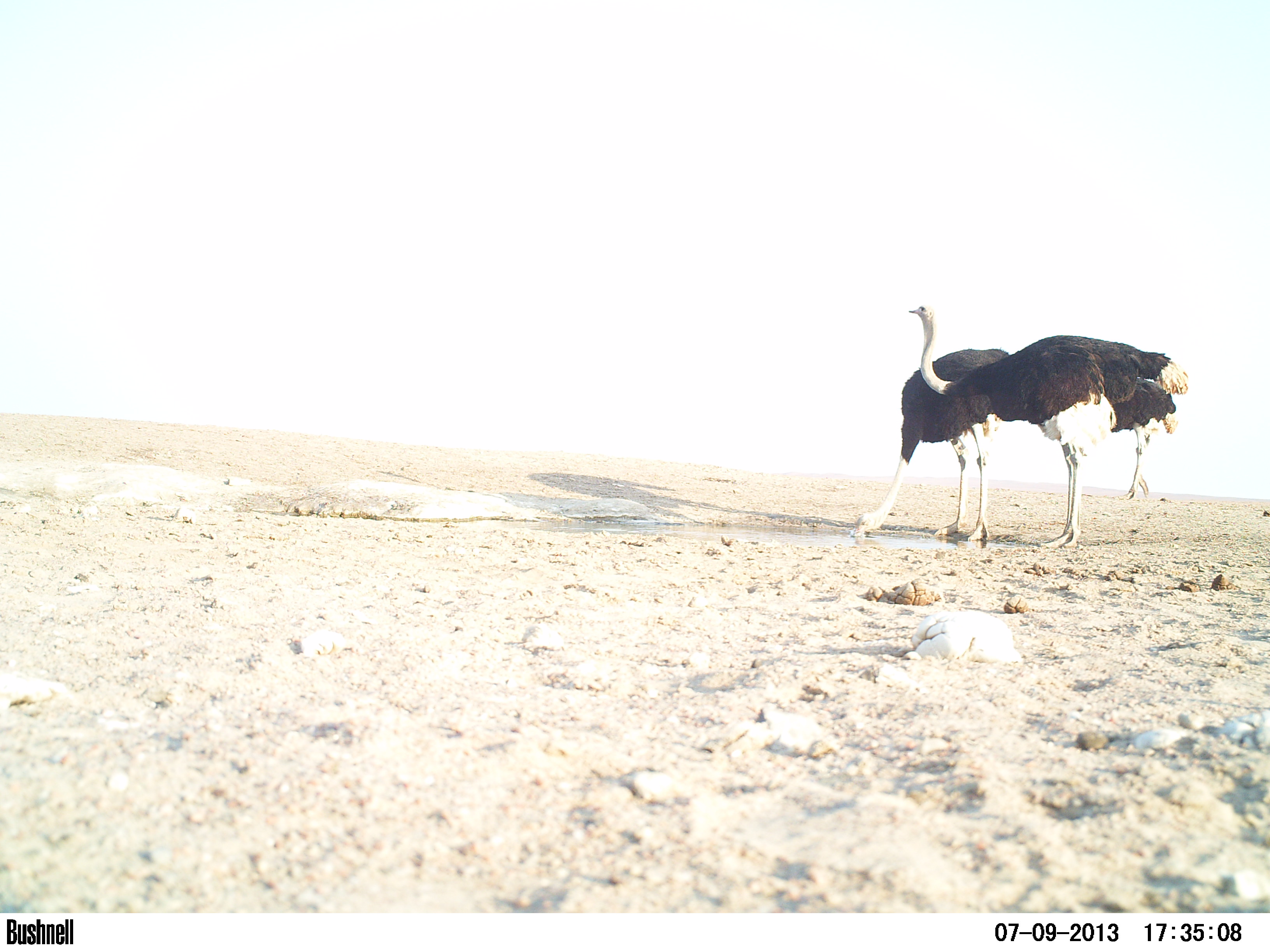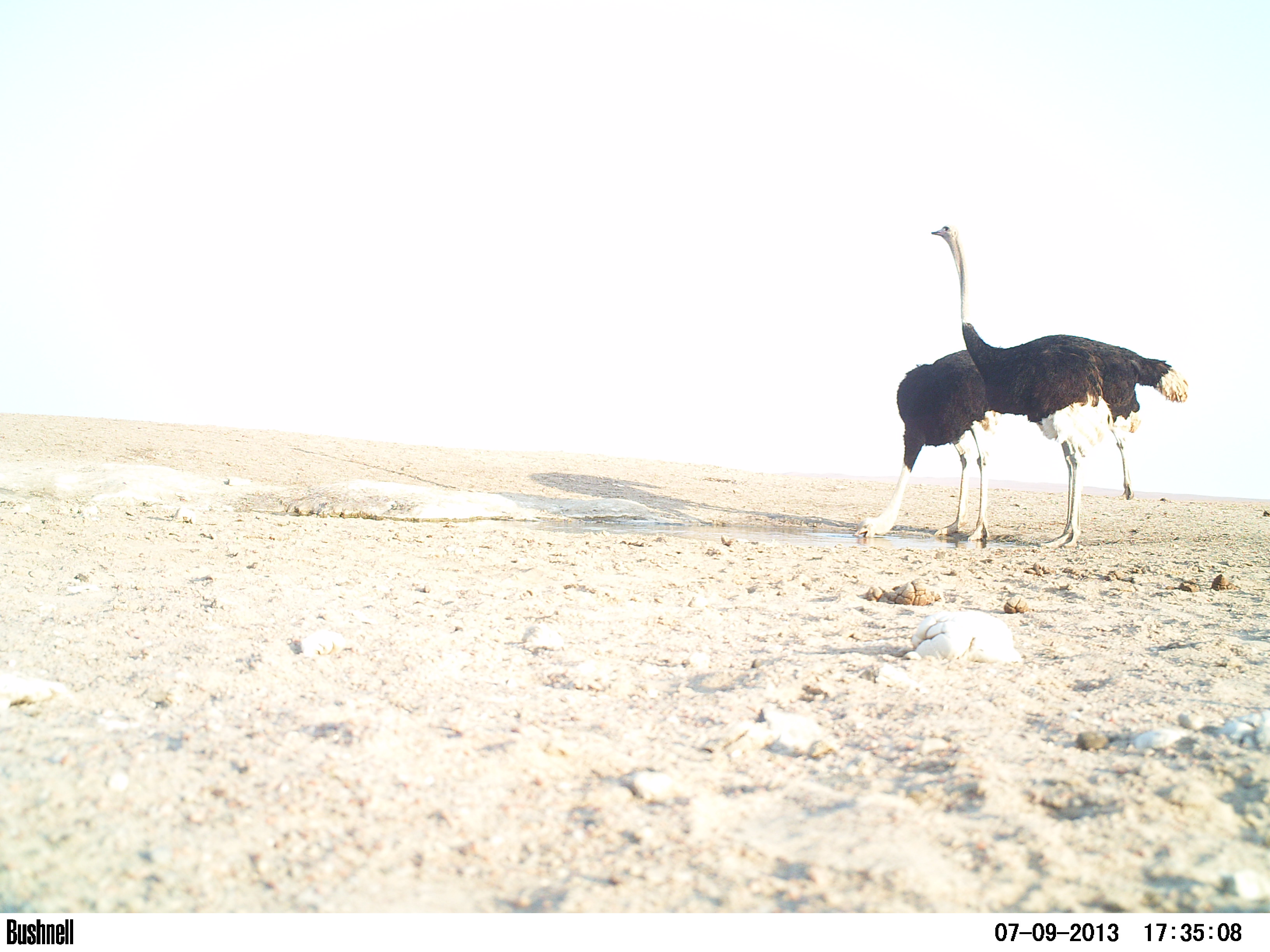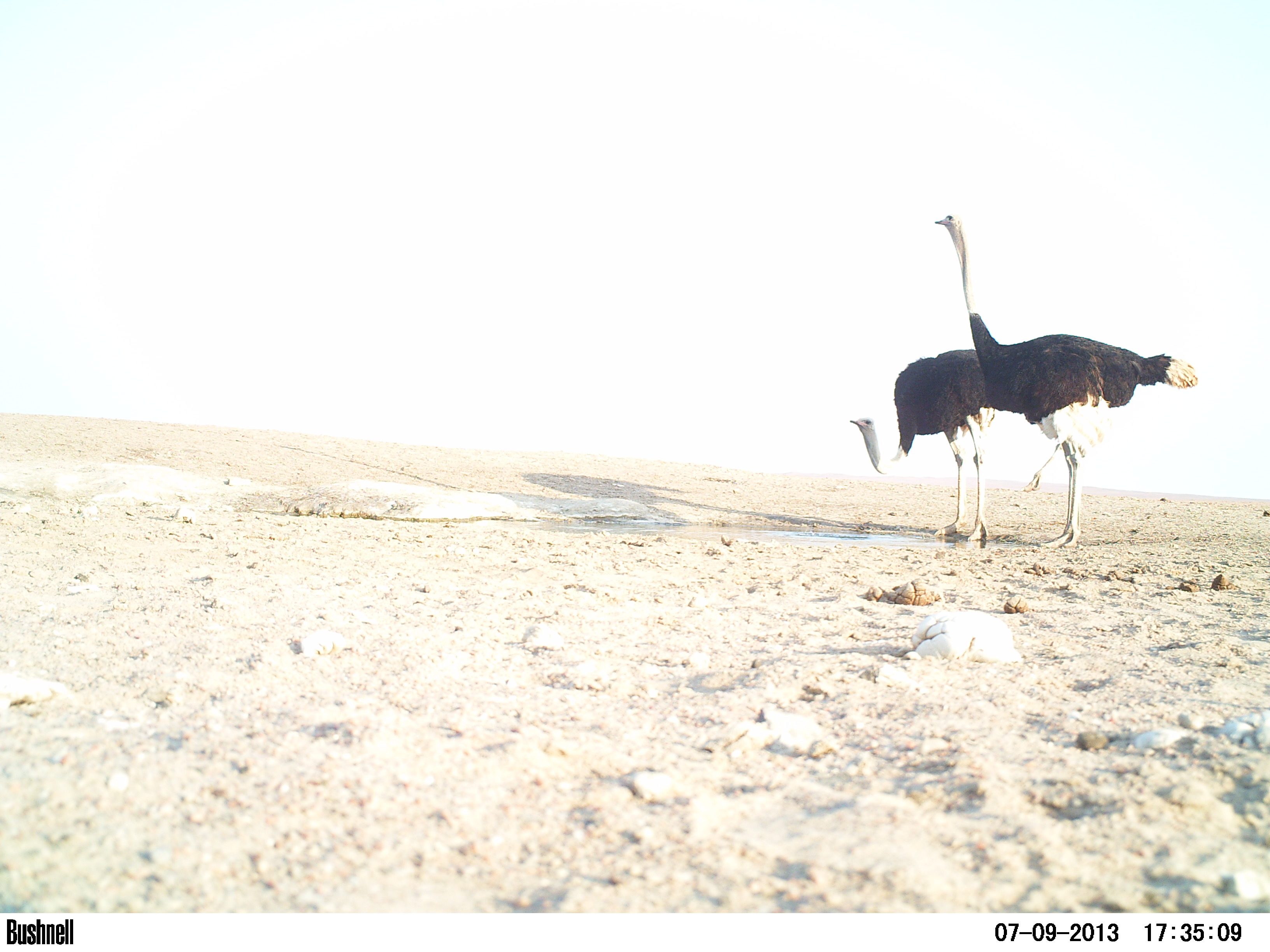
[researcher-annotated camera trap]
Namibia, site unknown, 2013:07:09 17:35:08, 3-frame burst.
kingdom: Animalia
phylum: Chordata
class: Aves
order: Struthioniformes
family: Struthionidae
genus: Struthio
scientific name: Struthio camelus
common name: common ostrich